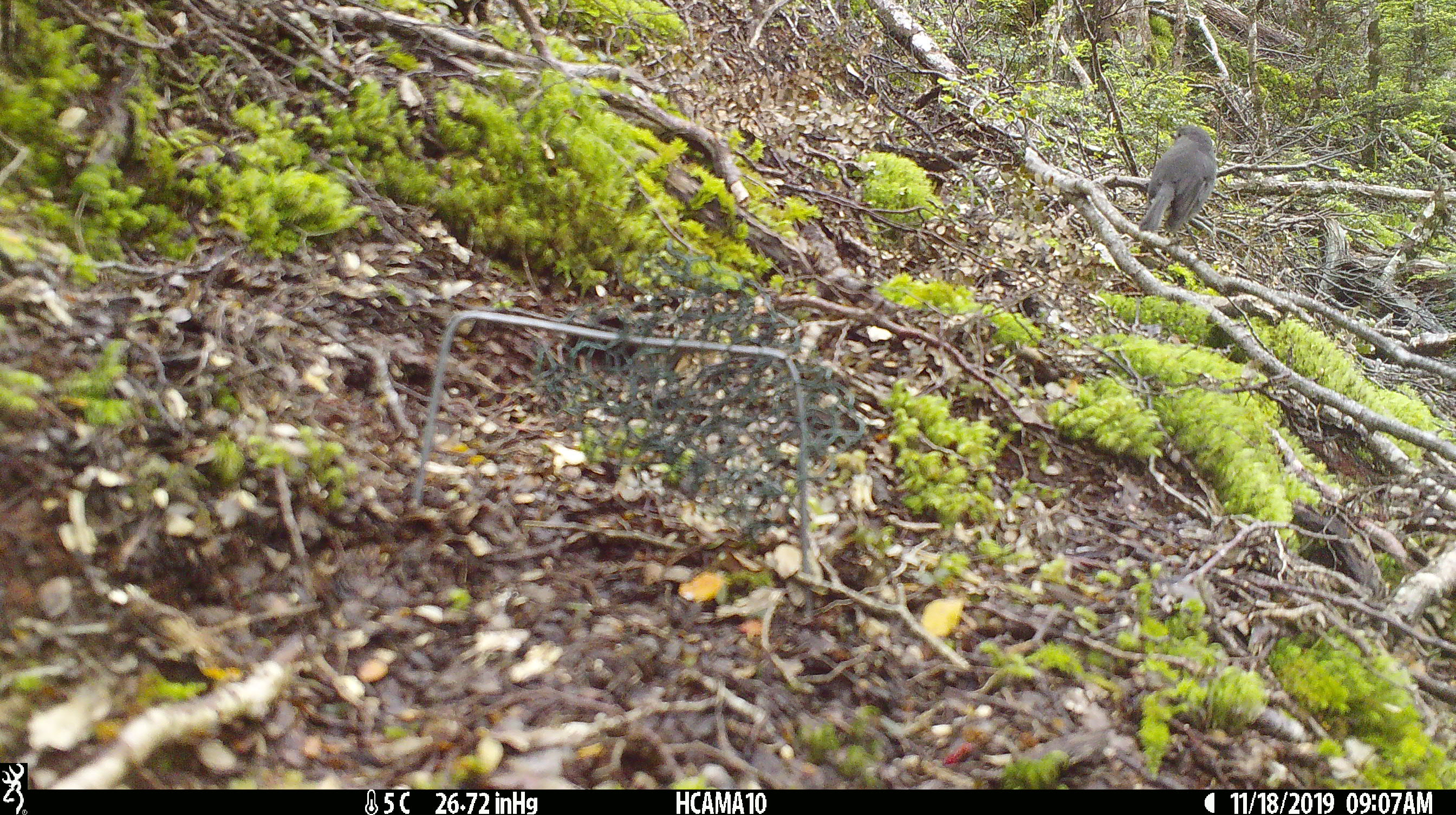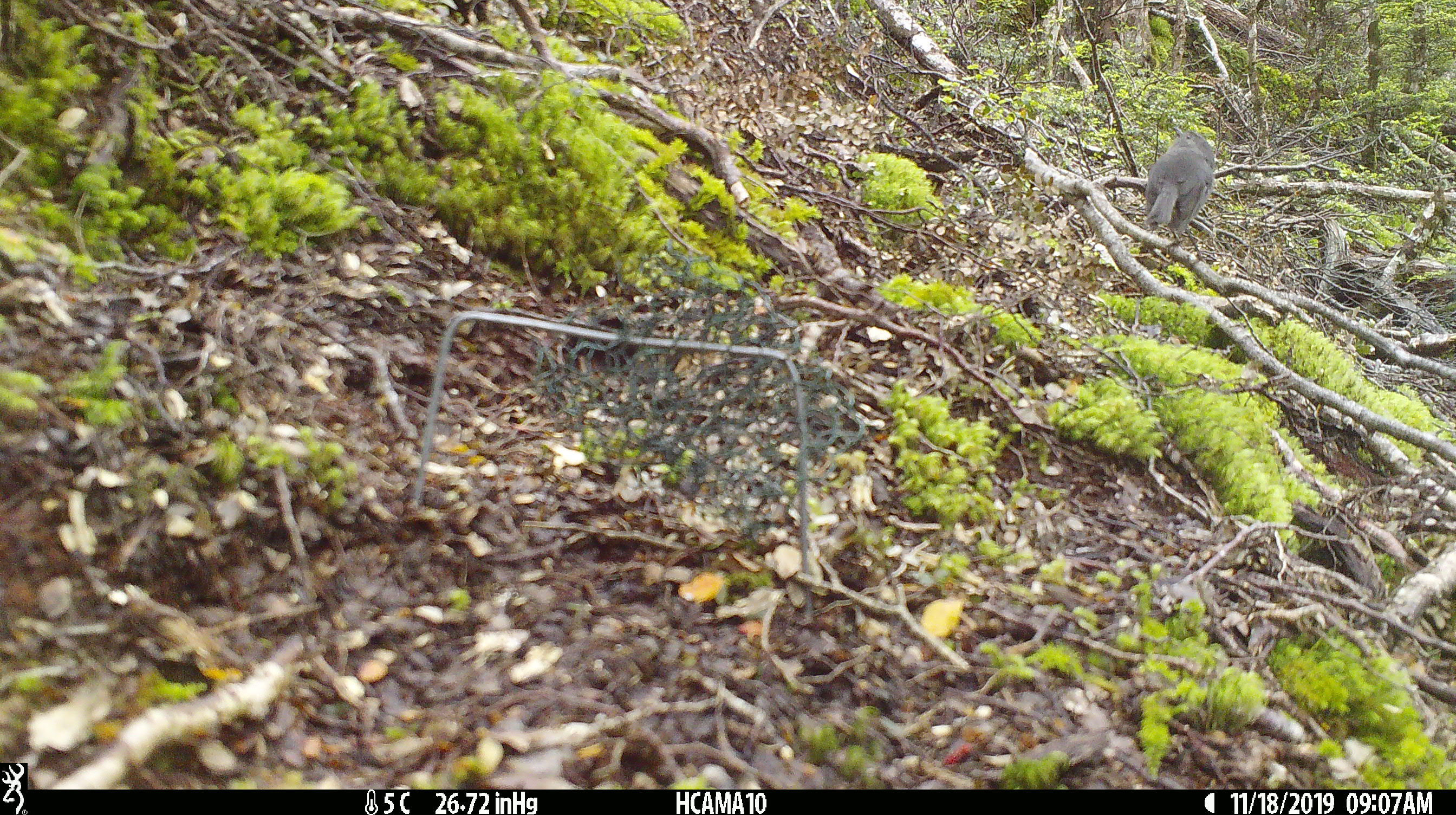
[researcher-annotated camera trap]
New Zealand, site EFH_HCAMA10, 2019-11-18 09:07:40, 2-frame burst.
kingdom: Animalia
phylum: Chordata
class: Aves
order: Passeriformes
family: Petroicidae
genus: Petroica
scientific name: Petroica australis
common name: new zealand robin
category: robin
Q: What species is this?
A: Robin (new zealand robin) (Petroica australis).